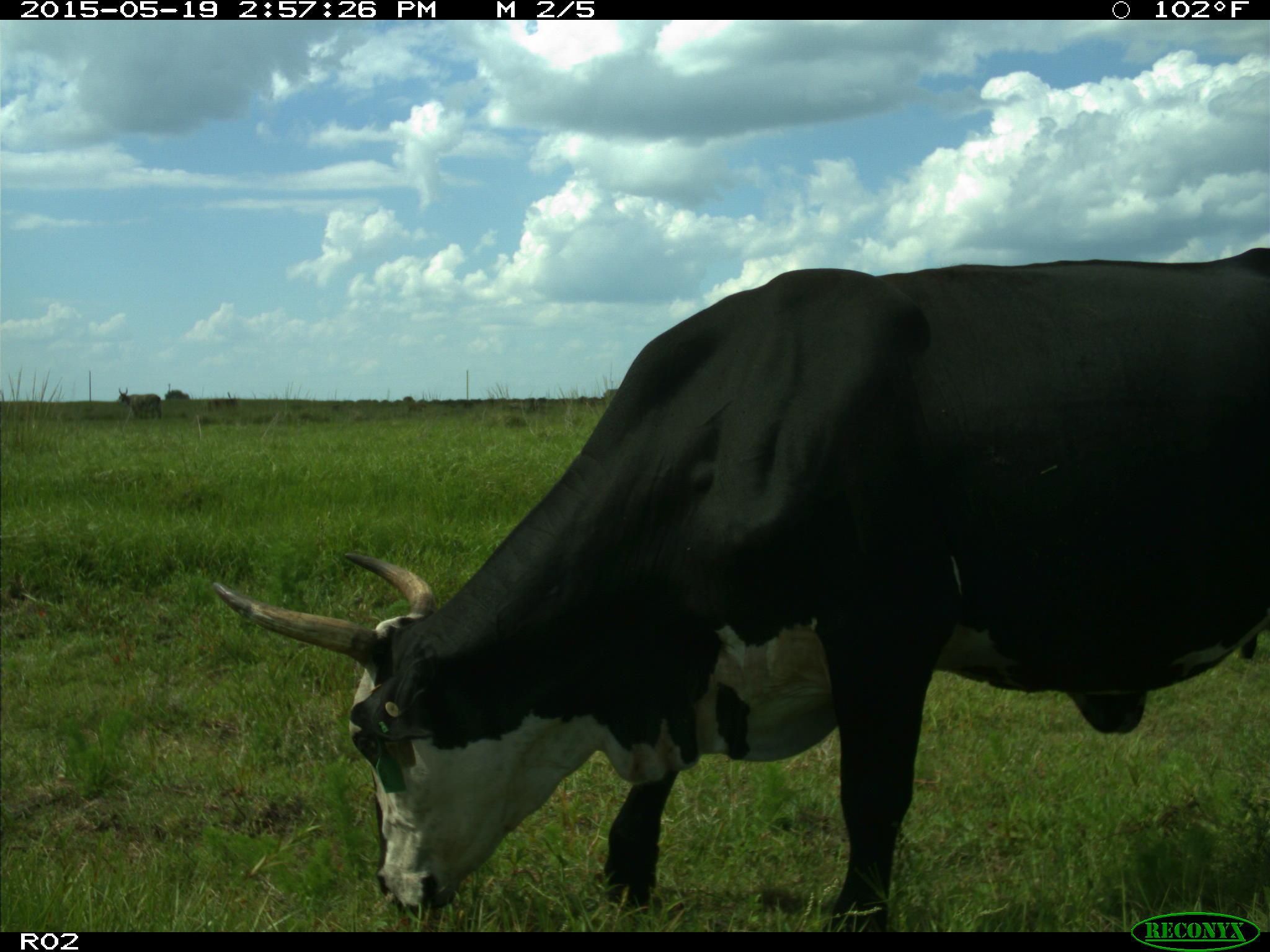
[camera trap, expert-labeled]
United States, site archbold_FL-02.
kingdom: Animalia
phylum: Chordata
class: Mammalia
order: Artiodactyla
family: Bovidae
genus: Bos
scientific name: Bos taurus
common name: domestic cow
Bos taurus (domestic cow).